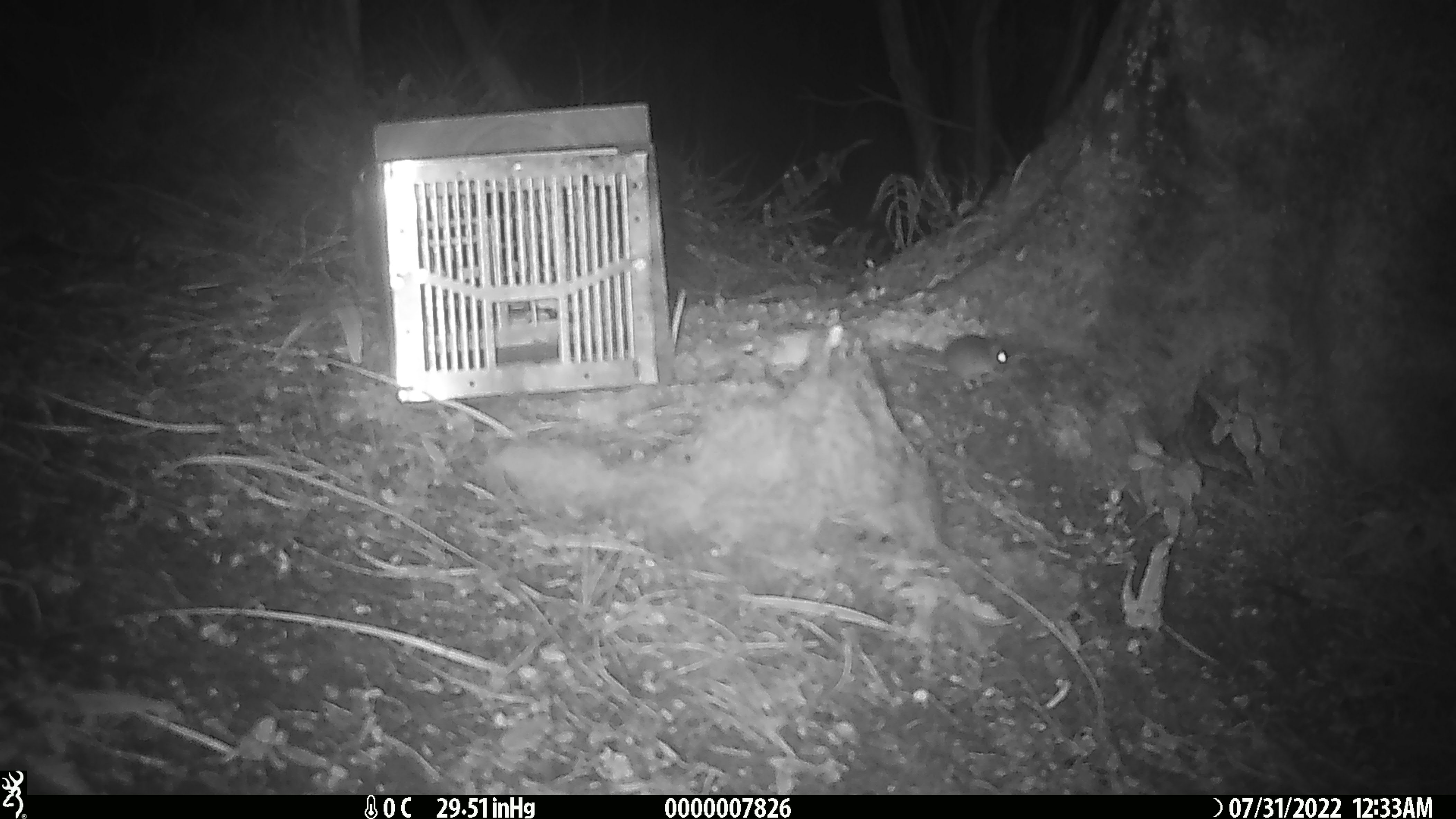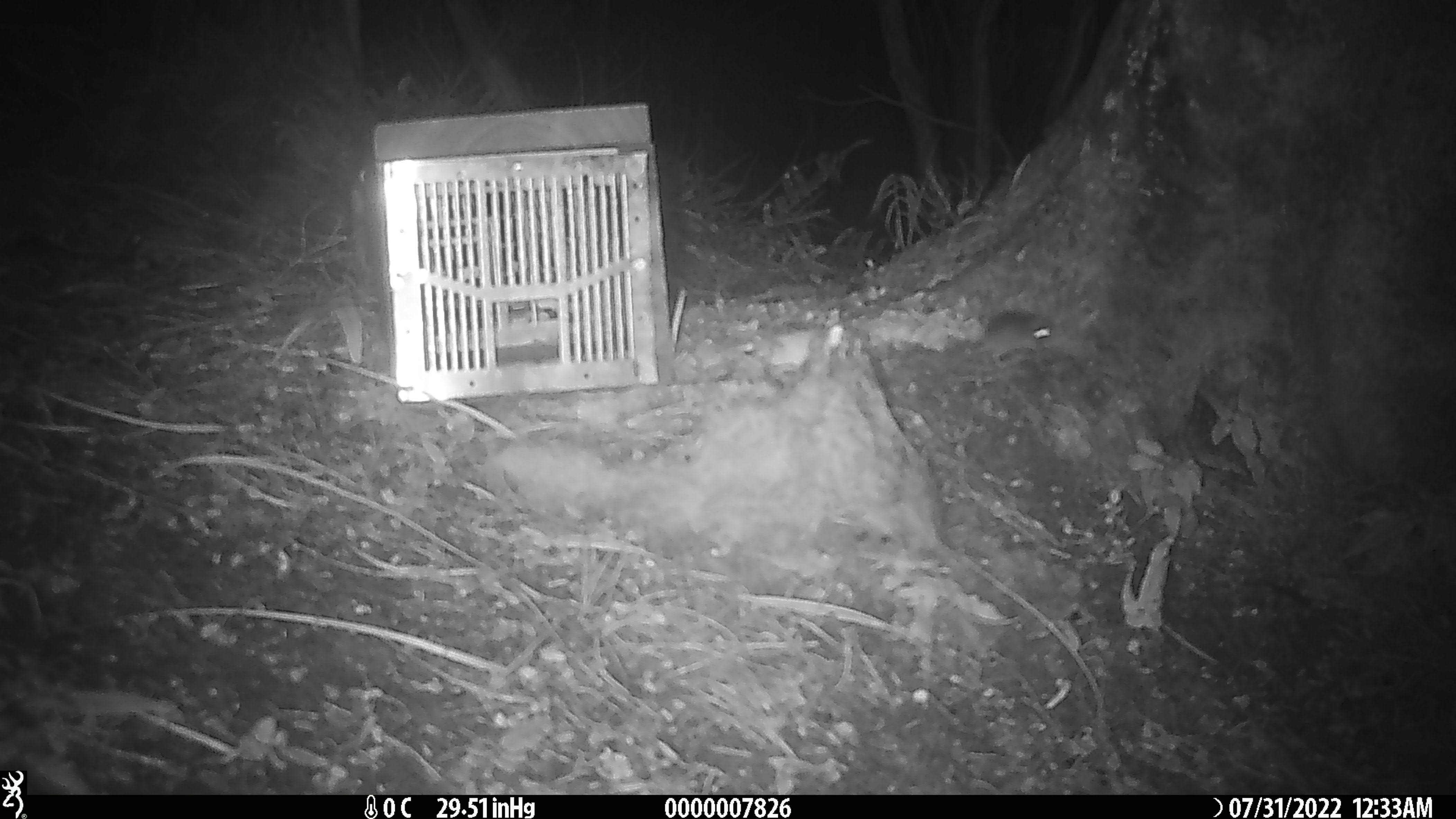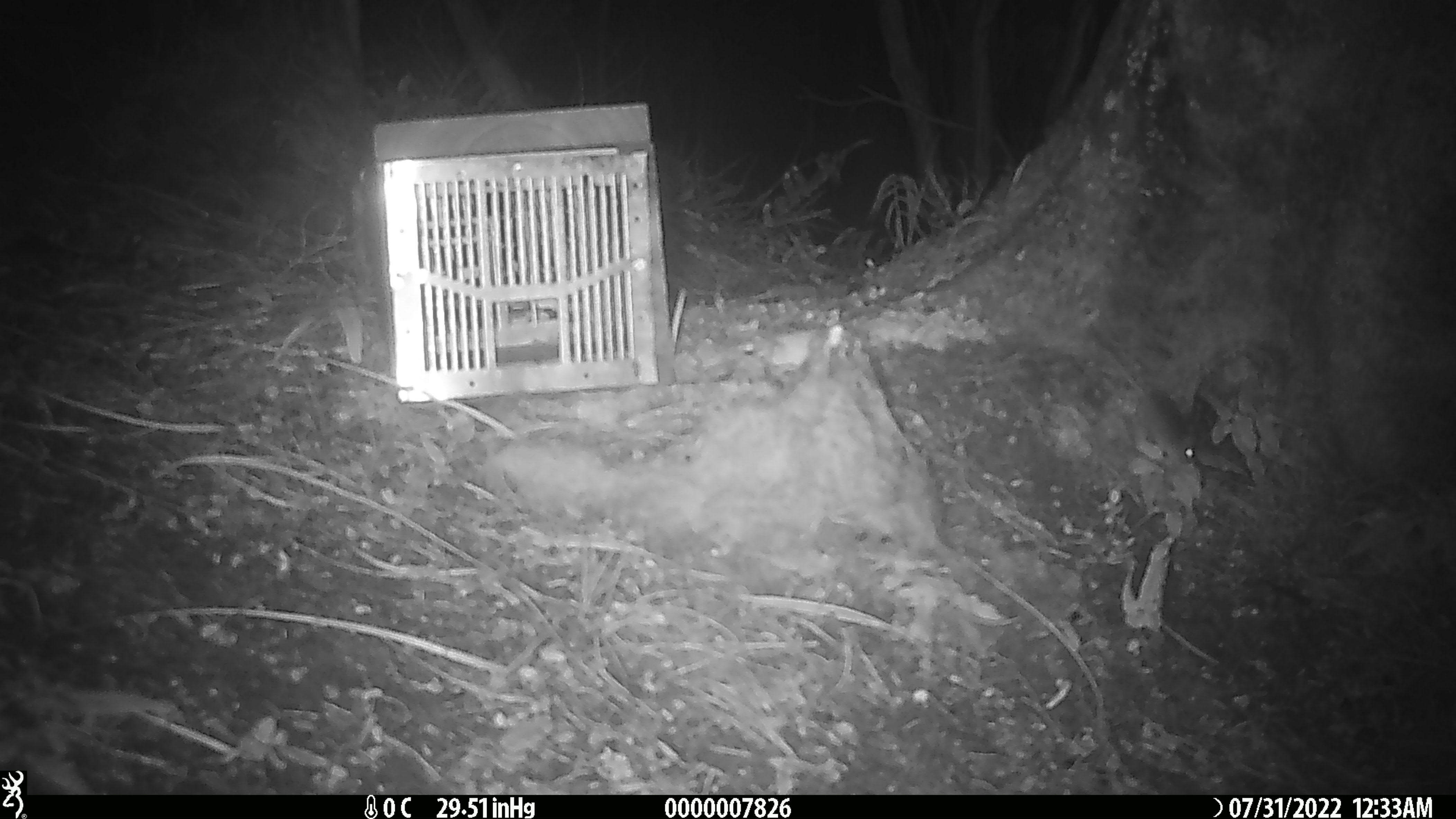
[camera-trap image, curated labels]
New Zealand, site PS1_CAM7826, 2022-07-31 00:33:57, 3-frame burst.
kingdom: Animalia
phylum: Chordata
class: Mammalia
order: Rodentia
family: Muridae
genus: Mus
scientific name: Mus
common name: mouse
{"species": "mouse (Mus)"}